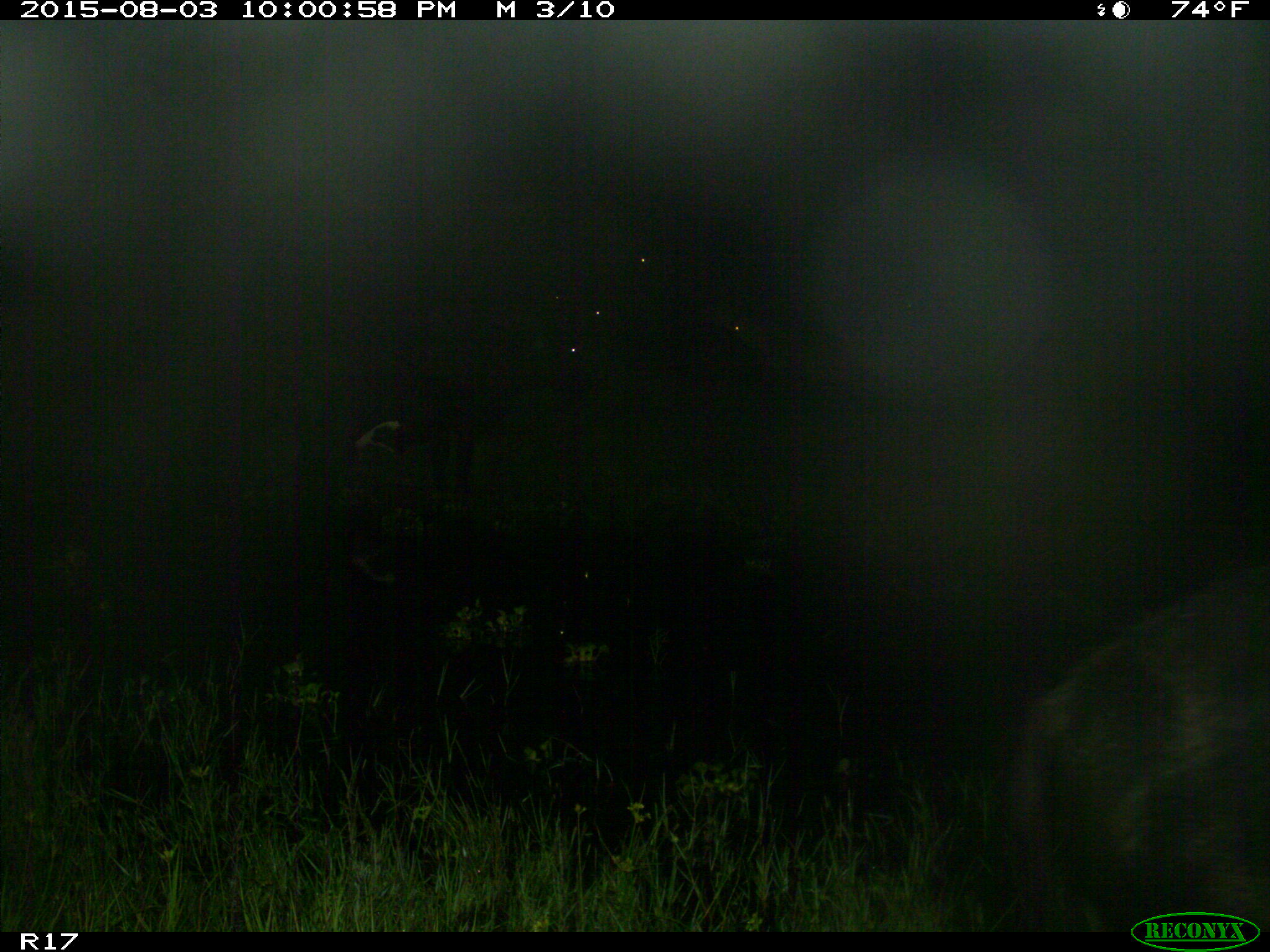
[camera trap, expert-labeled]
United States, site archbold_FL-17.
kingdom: Animalia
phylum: Chordata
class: Mammalia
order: Artiodactyla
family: Suidae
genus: Sus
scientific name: Sus scrofa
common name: wild boar